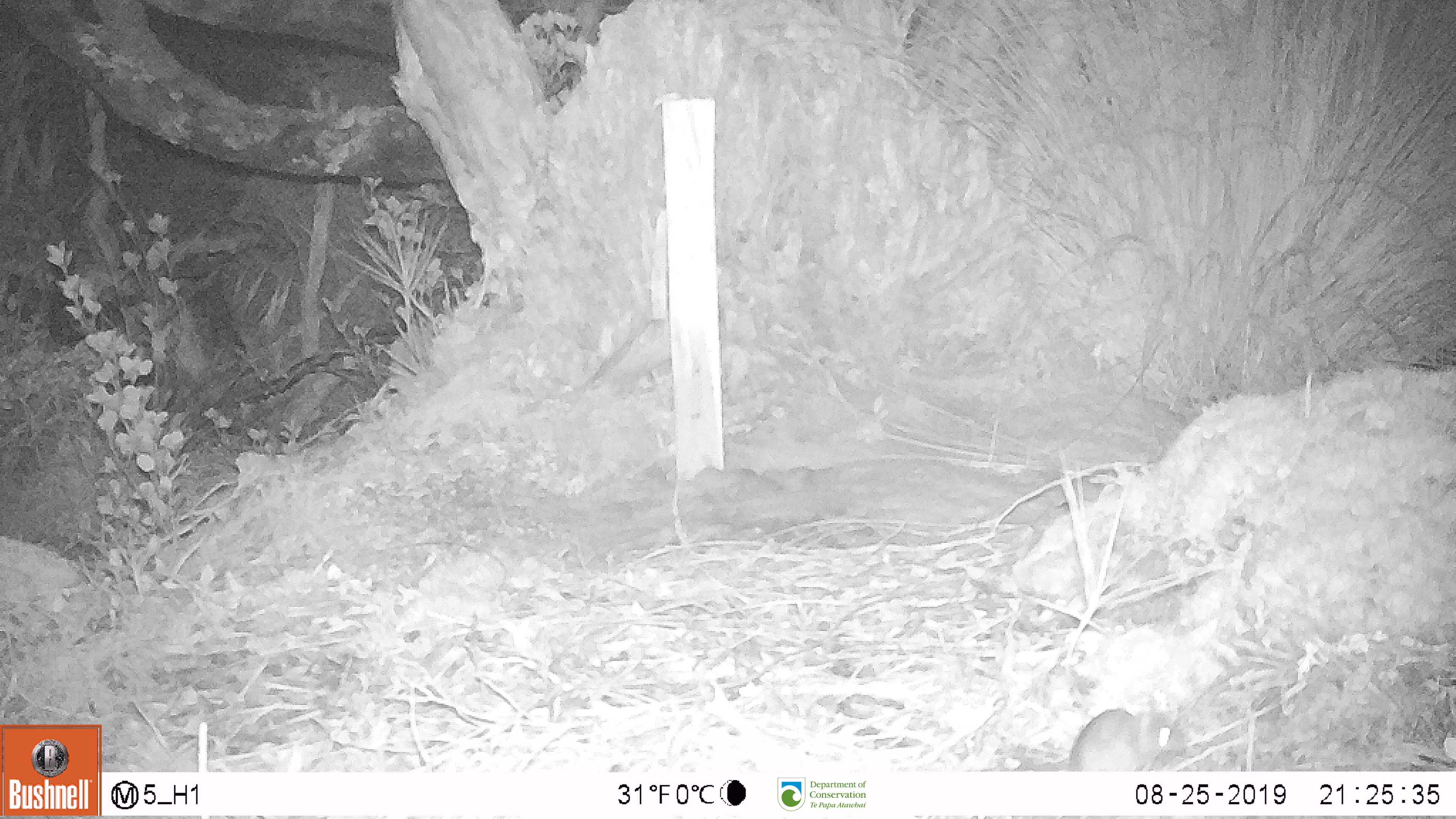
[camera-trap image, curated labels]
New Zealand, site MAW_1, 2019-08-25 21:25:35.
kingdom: Animalia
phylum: Chordata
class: Mammalia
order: Rodentia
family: Muridae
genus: Mus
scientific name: Mus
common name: mouse